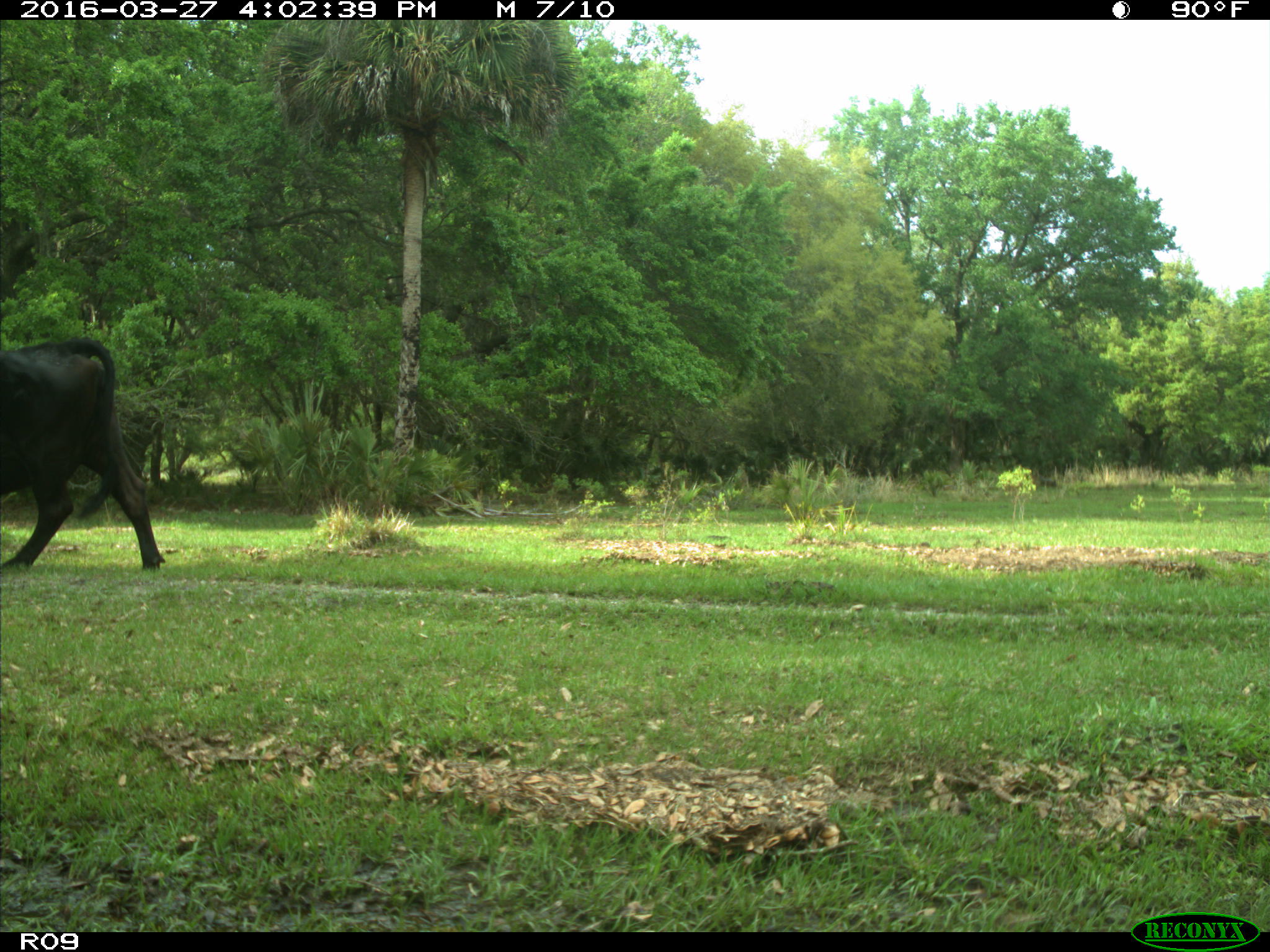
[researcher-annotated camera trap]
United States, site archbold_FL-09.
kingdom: Animalia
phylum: Chordata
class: Mammalia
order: Artiodactyla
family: Bovidae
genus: Bos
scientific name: Bos taurus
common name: domestic cow